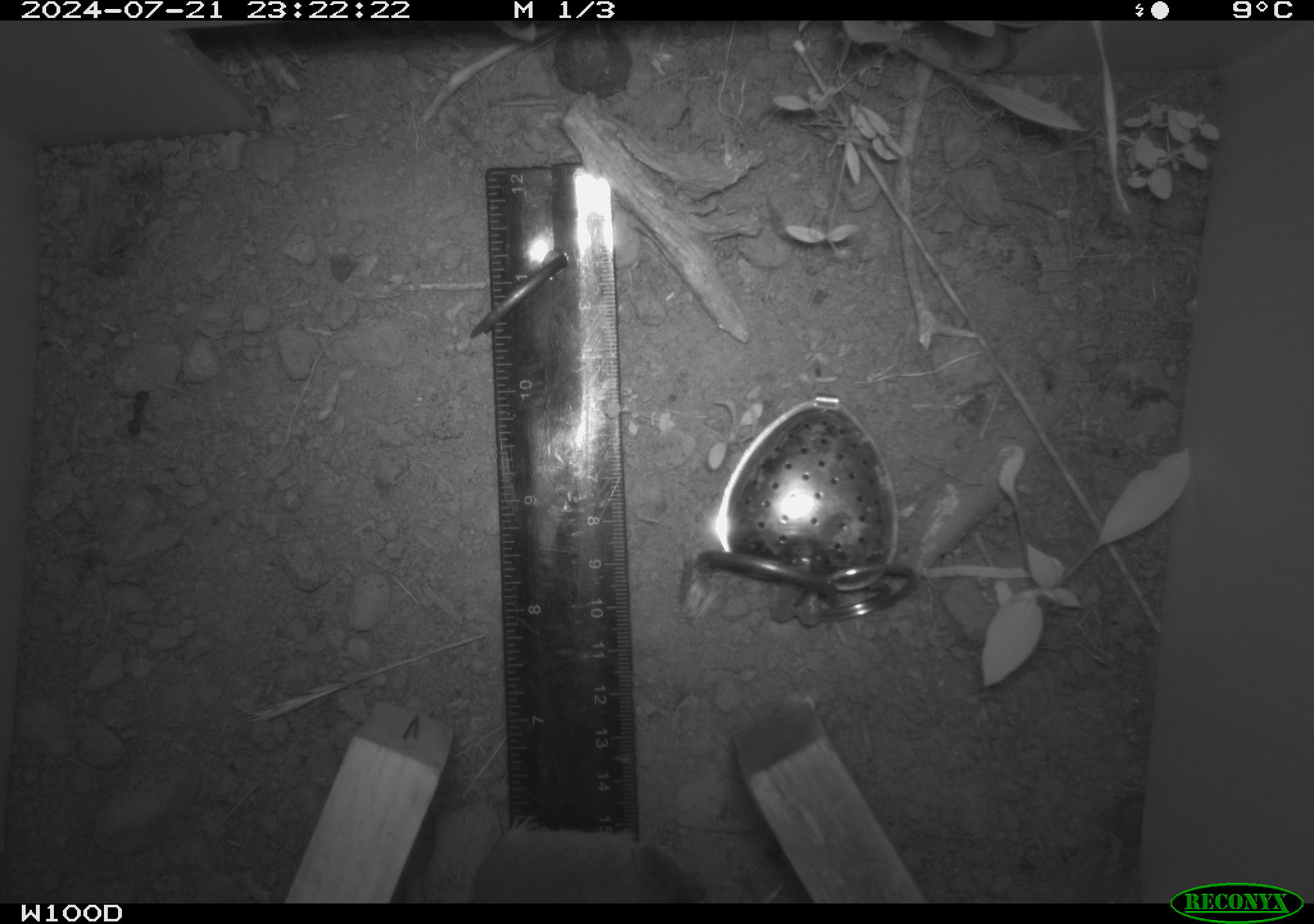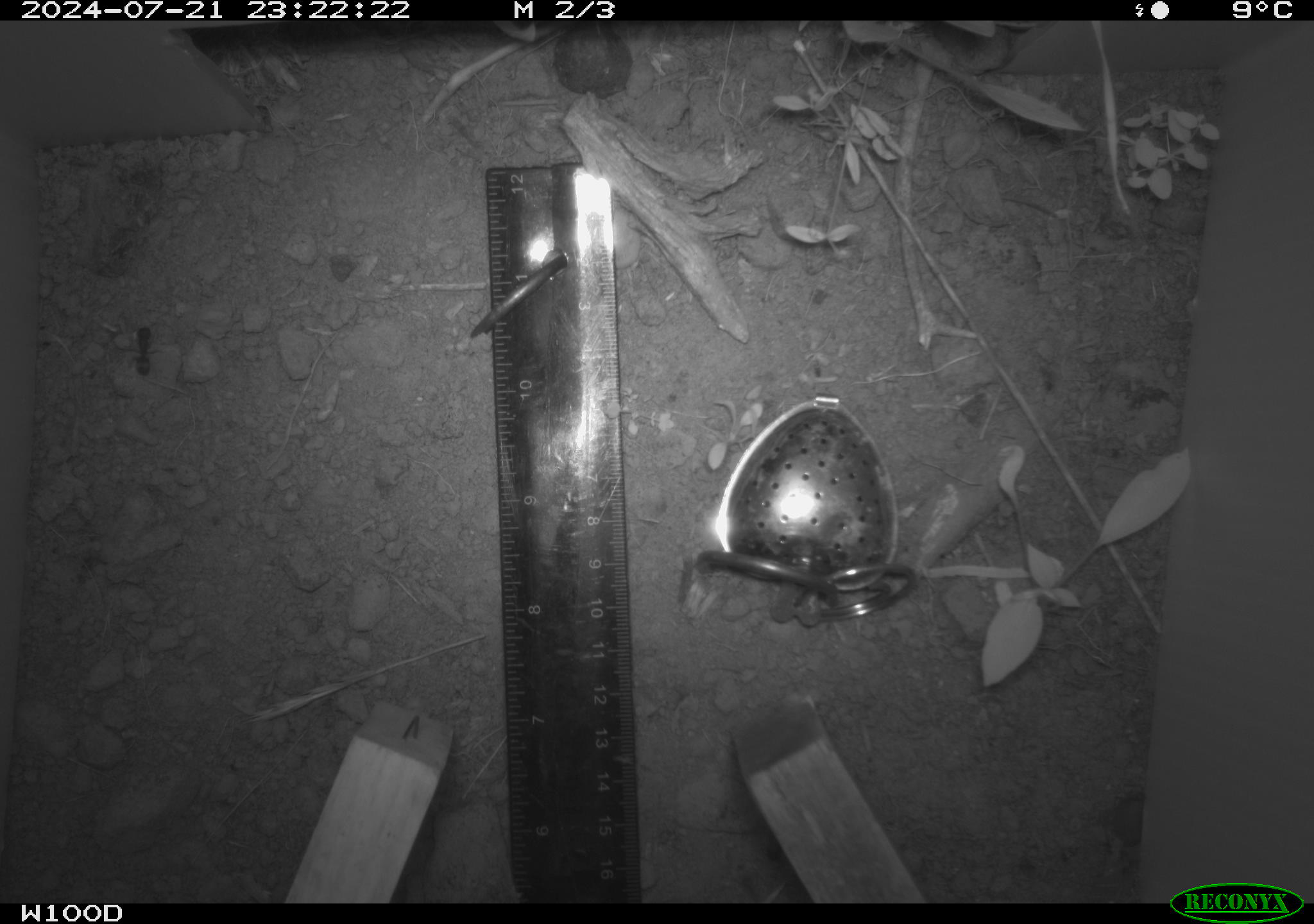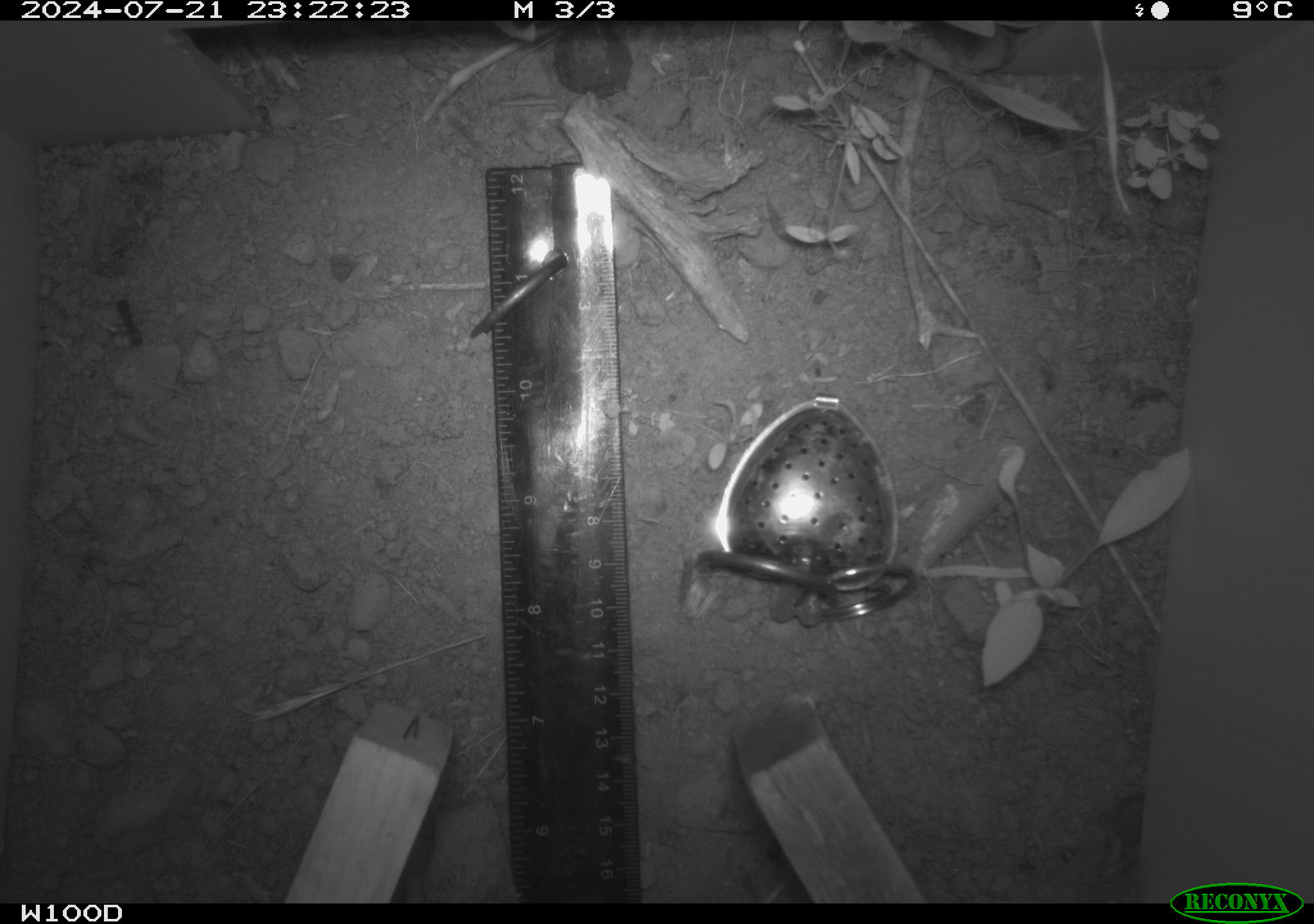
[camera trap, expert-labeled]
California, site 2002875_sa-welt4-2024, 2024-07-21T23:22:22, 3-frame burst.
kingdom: Animalia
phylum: Chordata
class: Mammalia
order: Rodentia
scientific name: Rodentia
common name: mouse species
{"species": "mouse species (Rodentia)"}